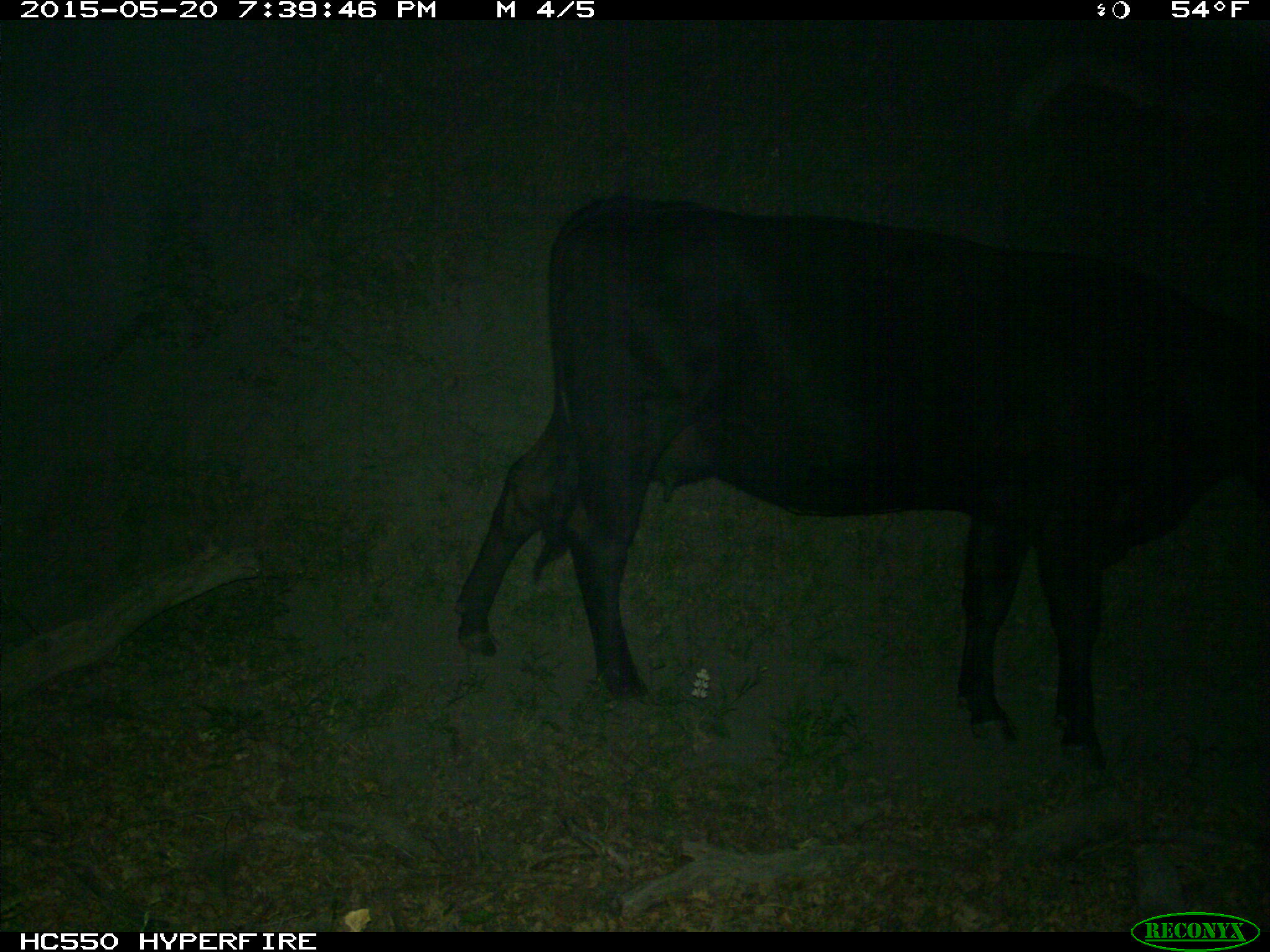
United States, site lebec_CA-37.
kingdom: Animalia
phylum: Chordata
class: Mammalia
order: Artiodactyla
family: Bovidae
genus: Bos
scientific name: Bos taurus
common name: domestic cow